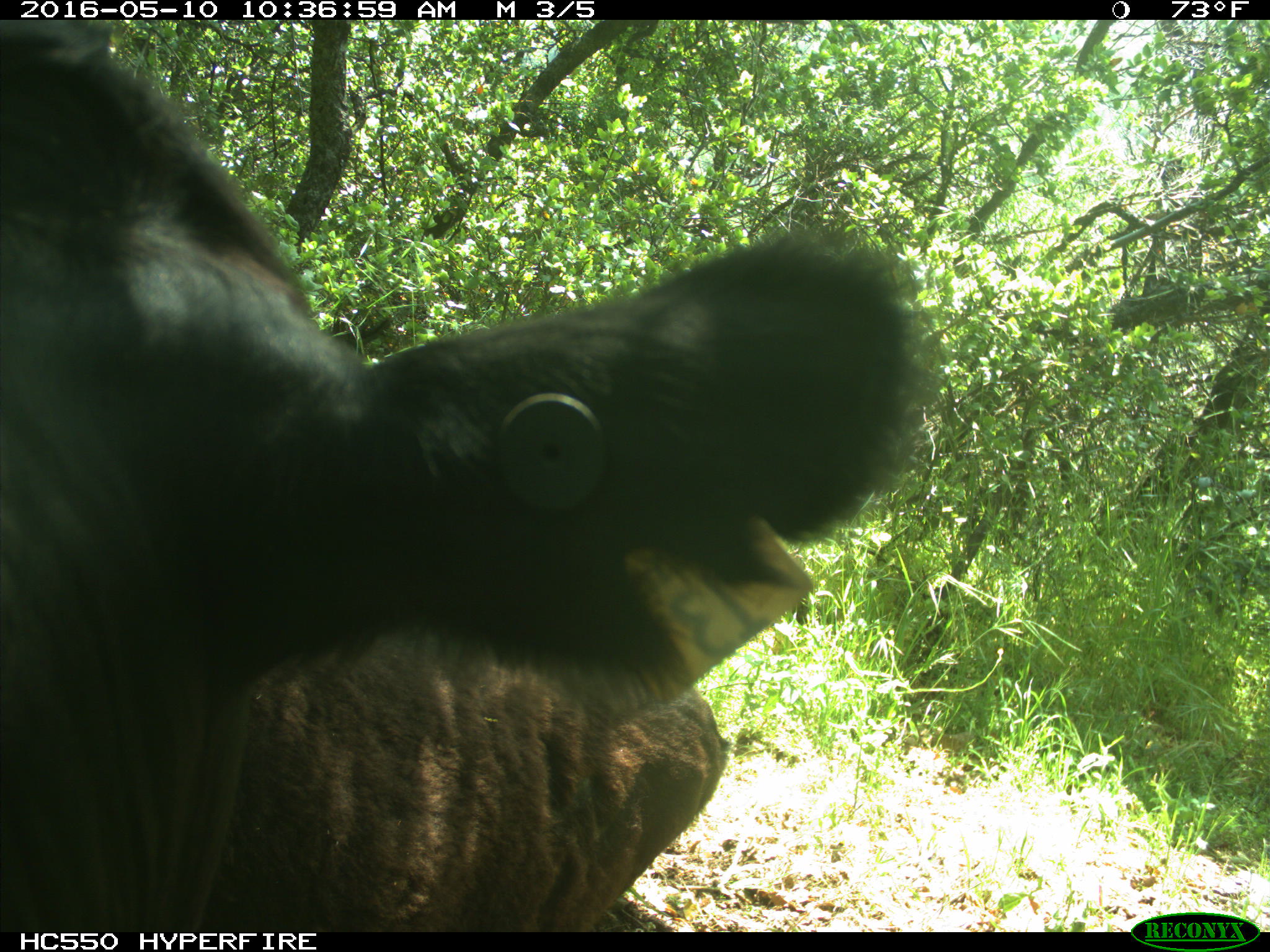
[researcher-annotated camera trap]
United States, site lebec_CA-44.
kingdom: Animalia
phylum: Chordata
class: Mammalia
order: Artiodactyla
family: Bovidae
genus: Bos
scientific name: Bos taurus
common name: domestic cow